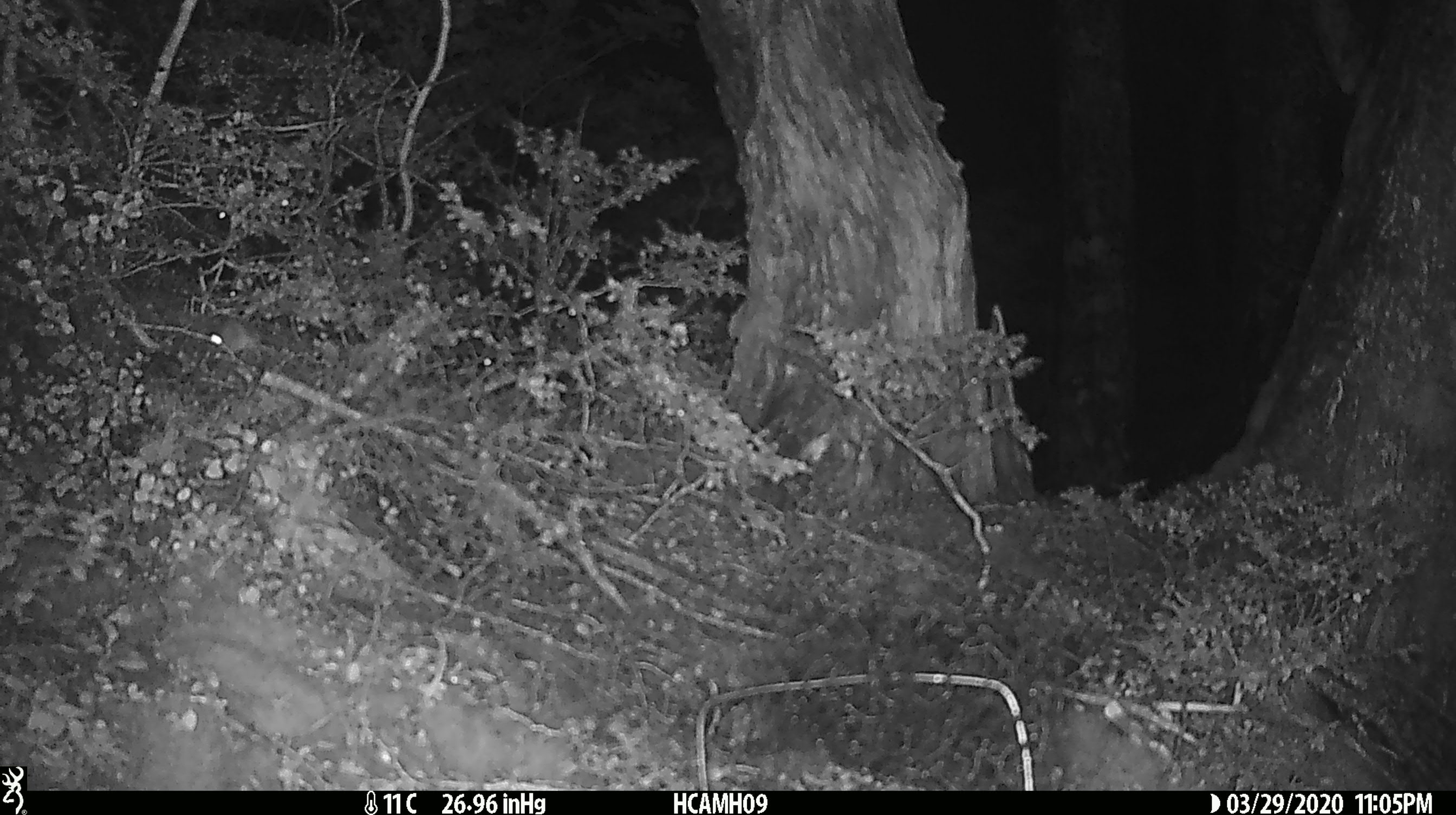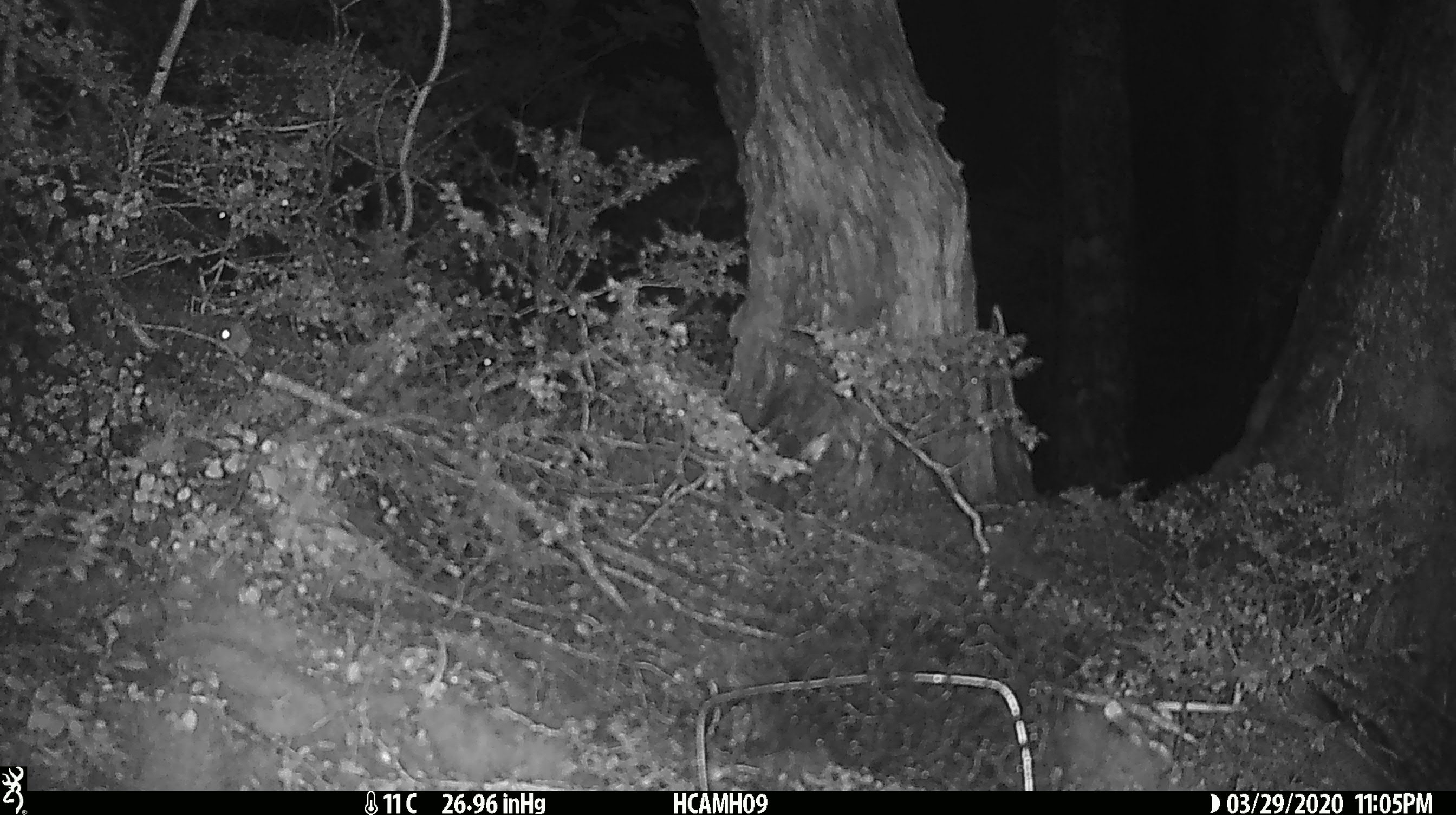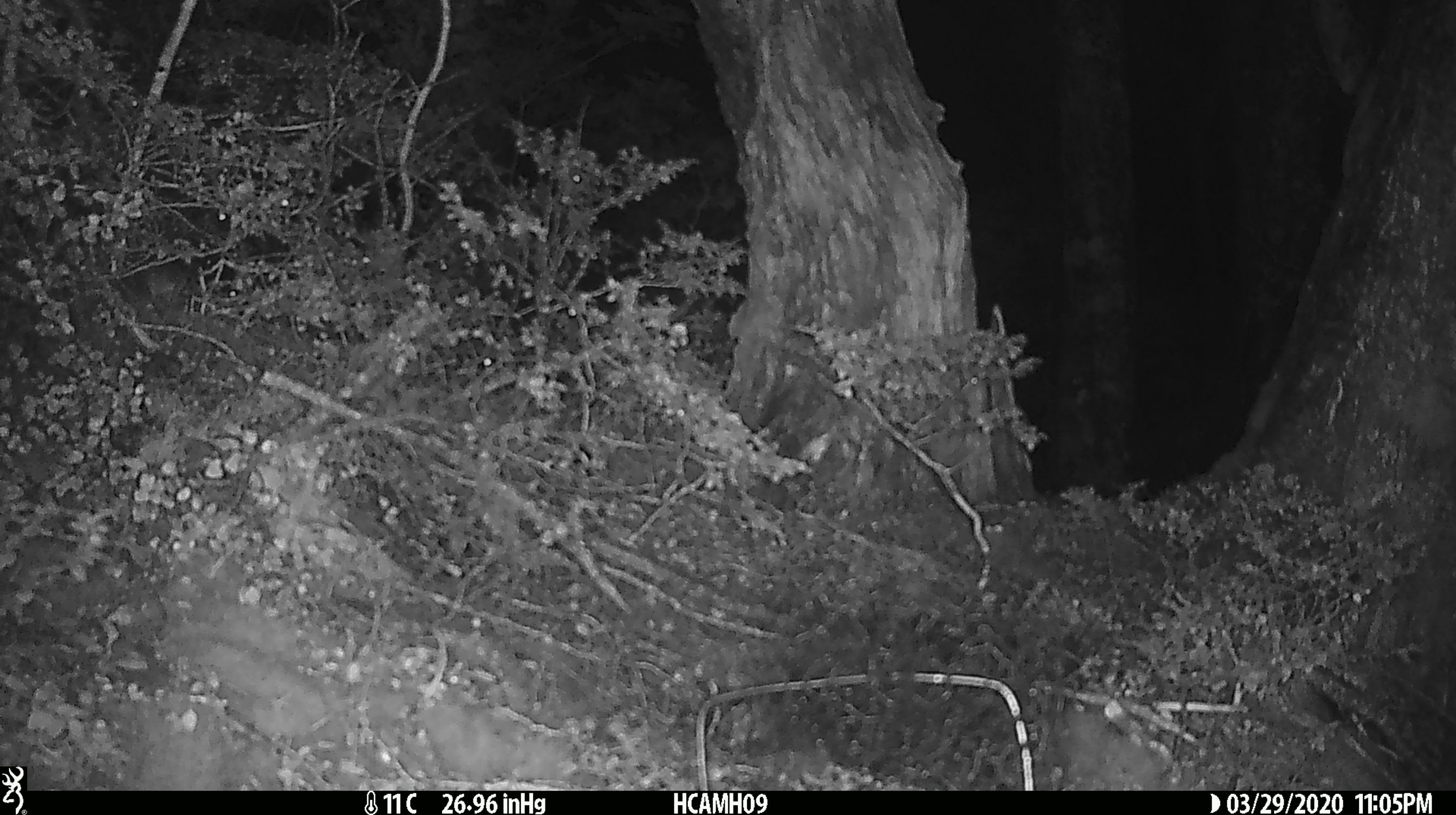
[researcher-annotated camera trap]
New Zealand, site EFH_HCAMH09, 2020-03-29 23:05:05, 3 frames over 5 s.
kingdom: Animalia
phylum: Chordata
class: Mammalia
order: Rodentia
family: Muridae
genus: Mus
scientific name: Mus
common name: mouse